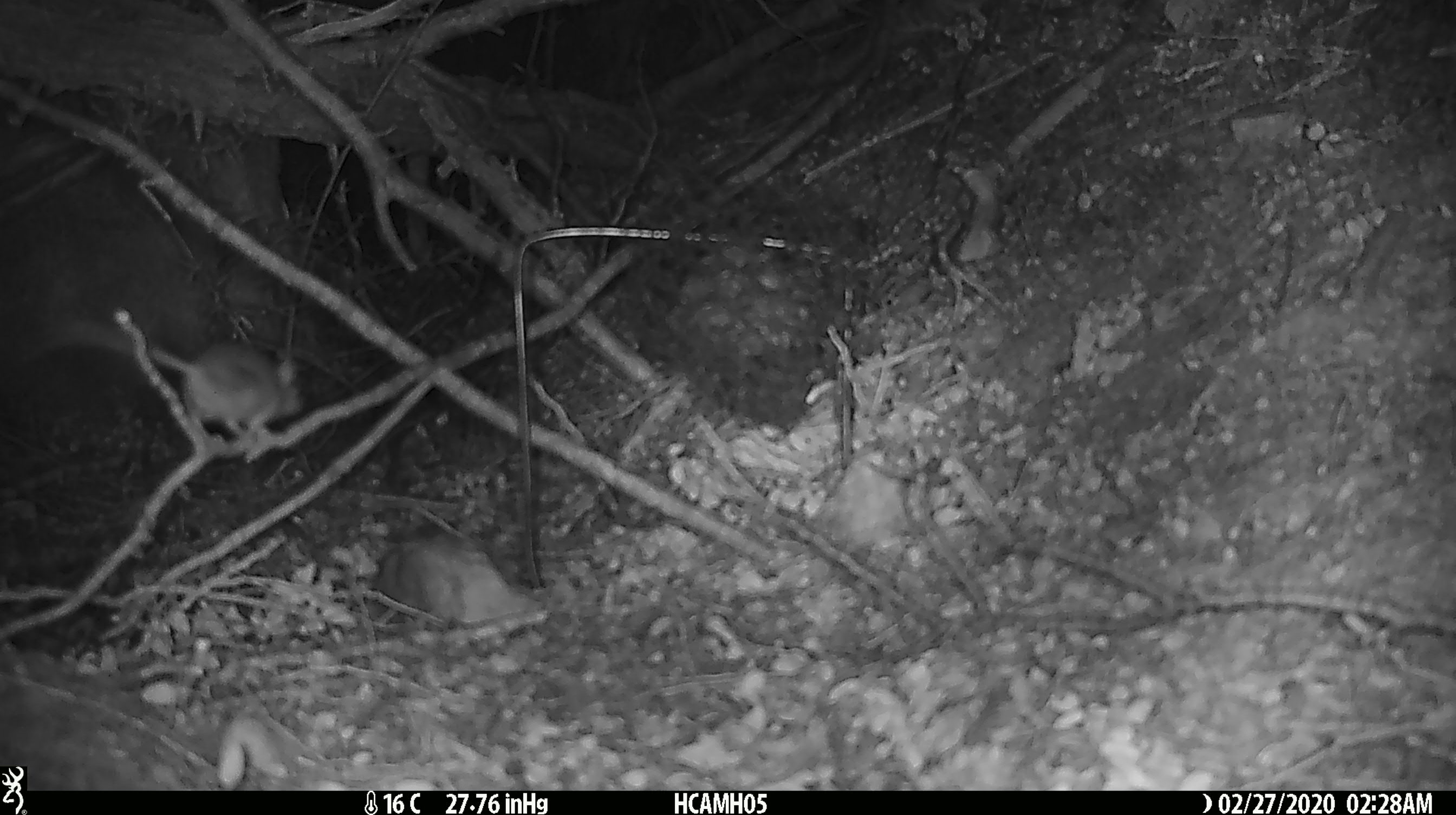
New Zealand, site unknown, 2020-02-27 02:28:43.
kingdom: Animalia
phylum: Chordata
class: Mammalia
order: Rodentia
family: Muridae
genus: Mus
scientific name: Mus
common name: mouse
Mouse (Mus).